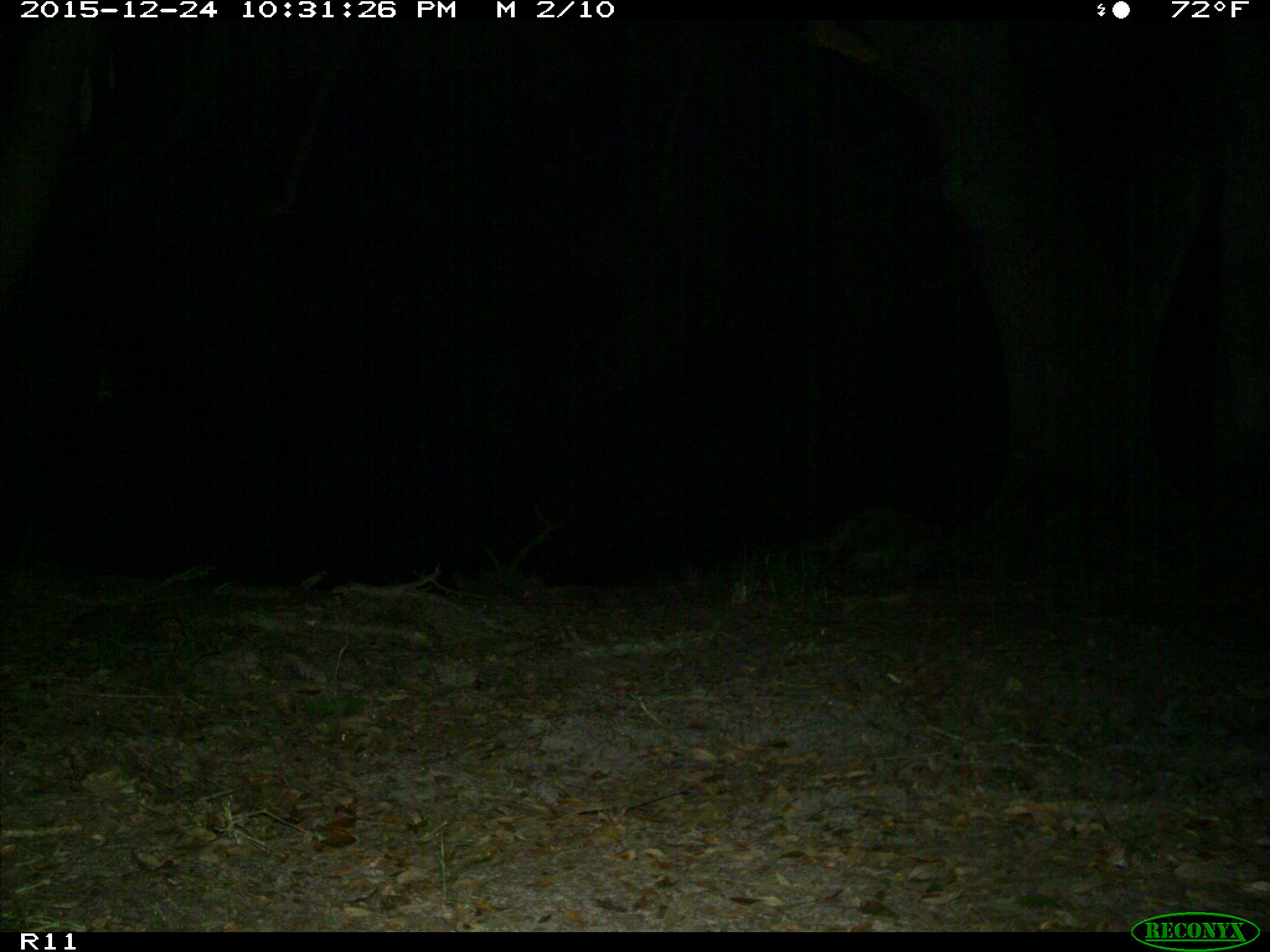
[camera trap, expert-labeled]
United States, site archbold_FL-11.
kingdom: Animalia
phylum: Chordata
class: Mammalia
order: Carnivora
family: Procyonidae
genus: Procyon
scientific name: Procyon lotor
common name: common raccoon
Procyon lotor (common raccoon).